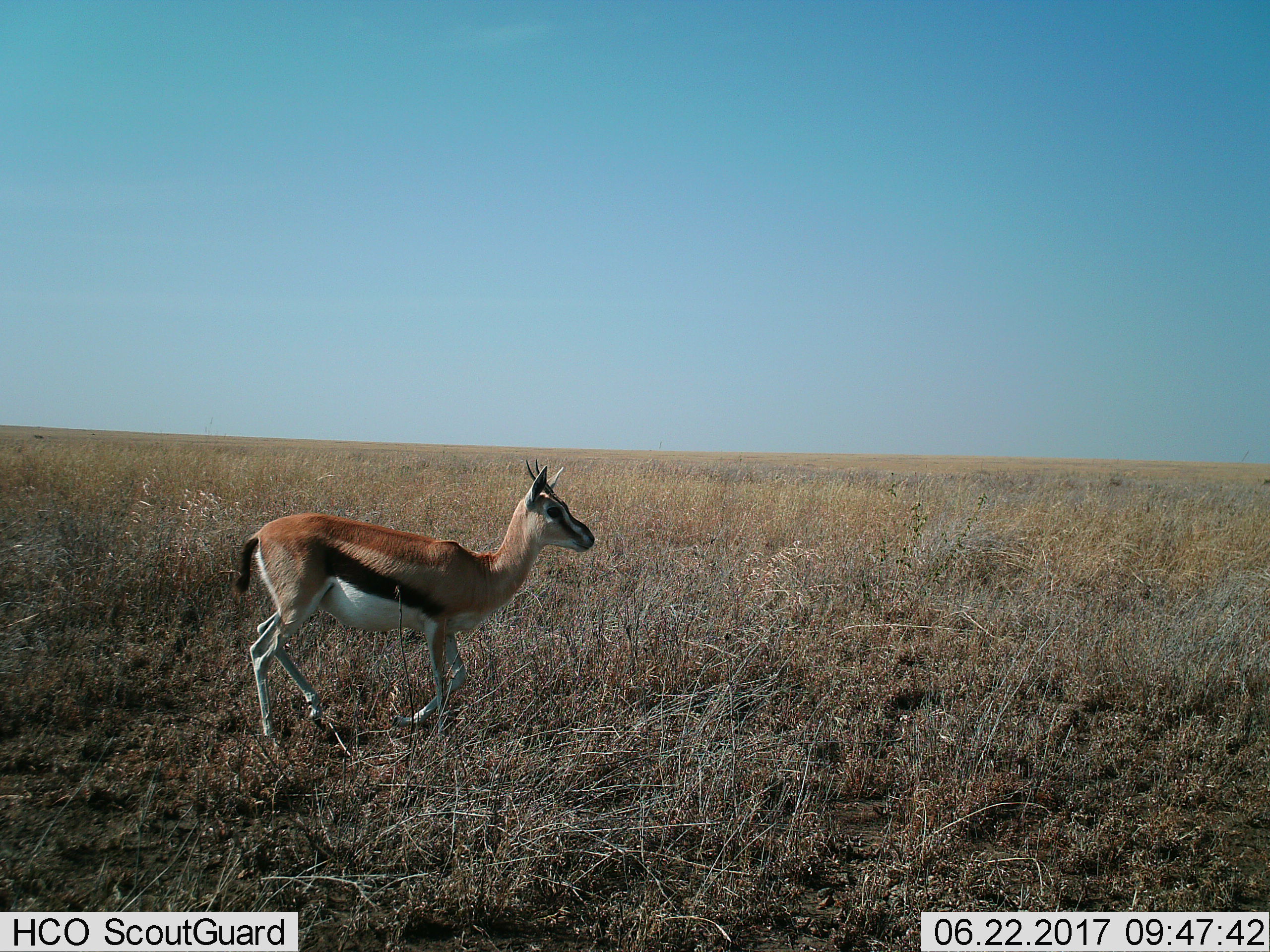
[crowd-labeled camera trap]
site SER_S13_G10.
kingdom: Animalia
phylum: Chordata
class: Mammalia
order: Artiodactyla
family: Bovidae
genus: Eudorcas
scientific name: Eudorcas thomsonii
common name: thomson's gazelle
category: gazellethomsons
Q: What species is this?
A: Gazellethomsons (thomson's gazelle) (Eudorcas thomsonii).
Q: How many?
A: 1.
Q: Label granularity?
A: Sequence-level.